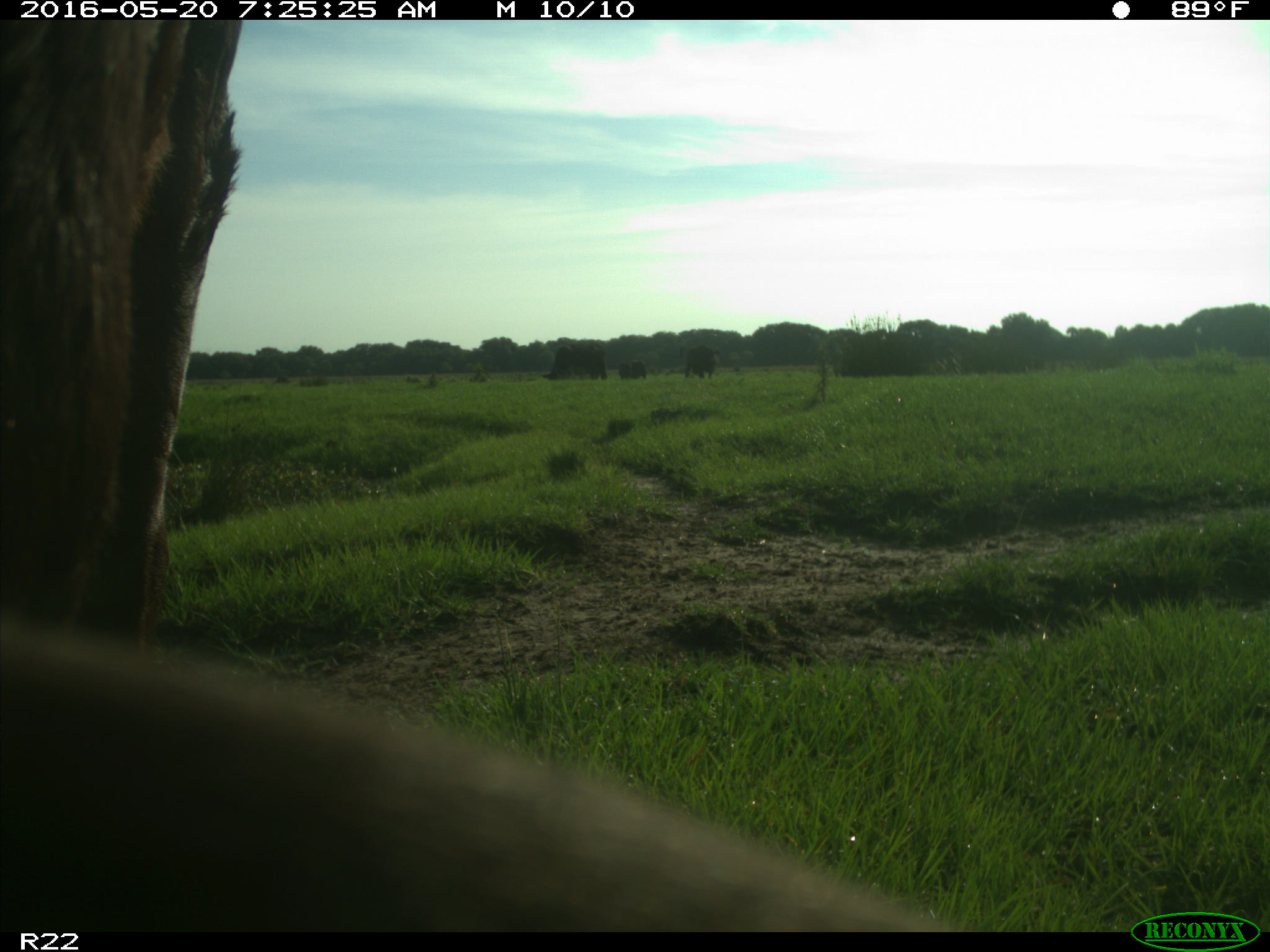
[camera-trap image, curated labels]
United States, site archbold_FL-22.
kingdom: Animalia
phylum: Chordata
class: Mammalia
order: Artiodactyla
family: Bovidae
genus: Bos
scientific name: Bos taurus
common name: domestic cow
Bos taurus (domestic cow).